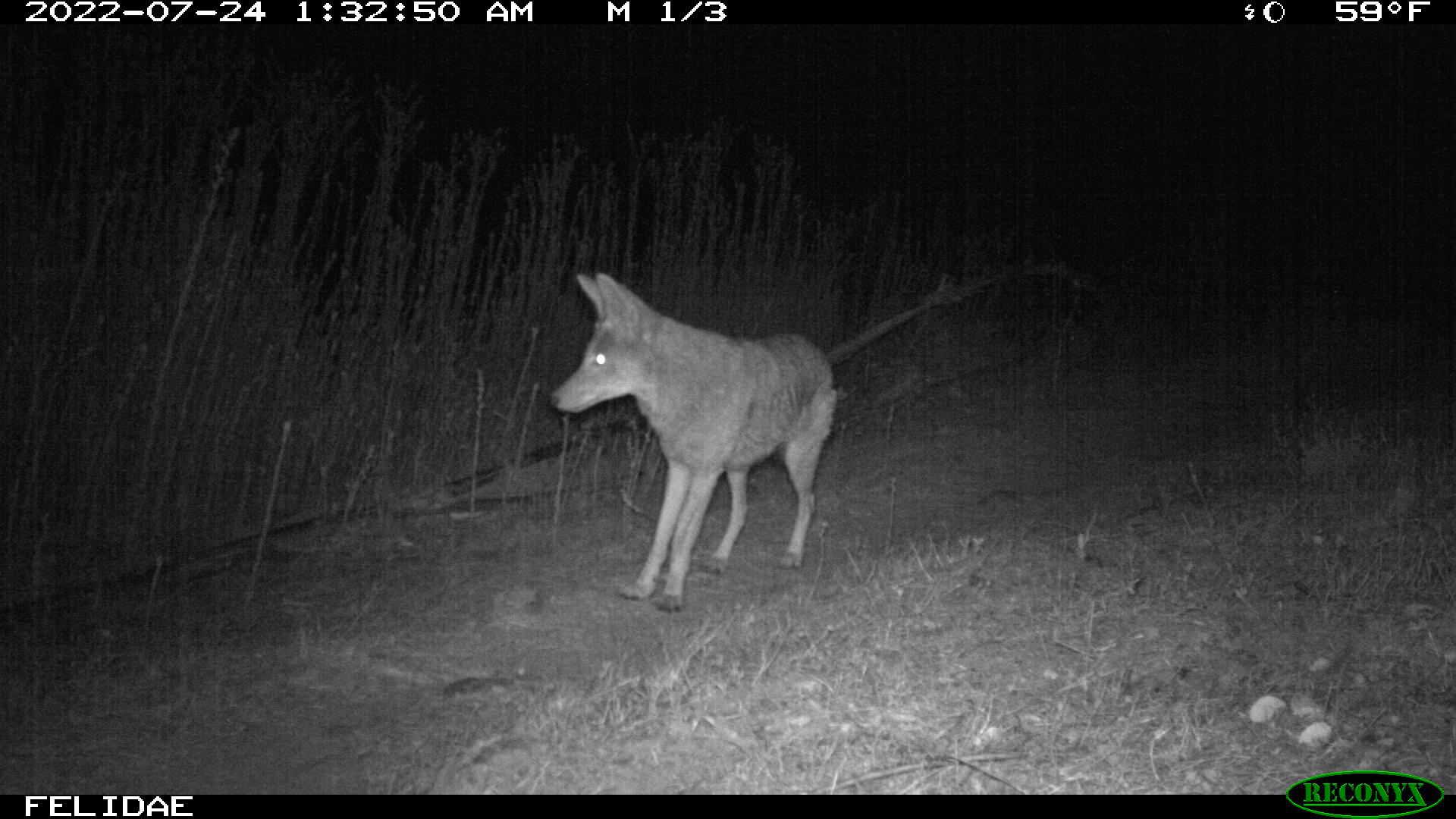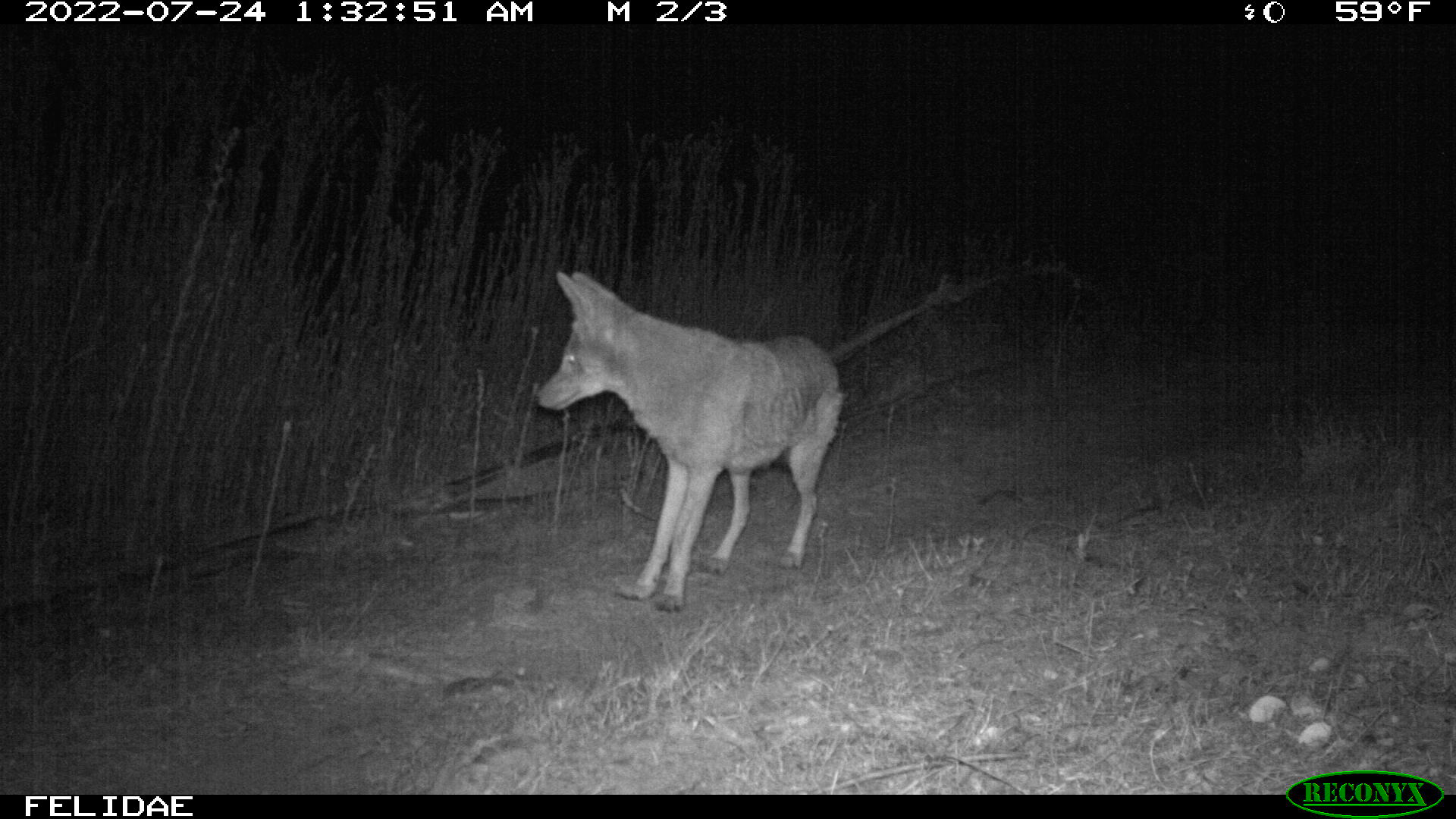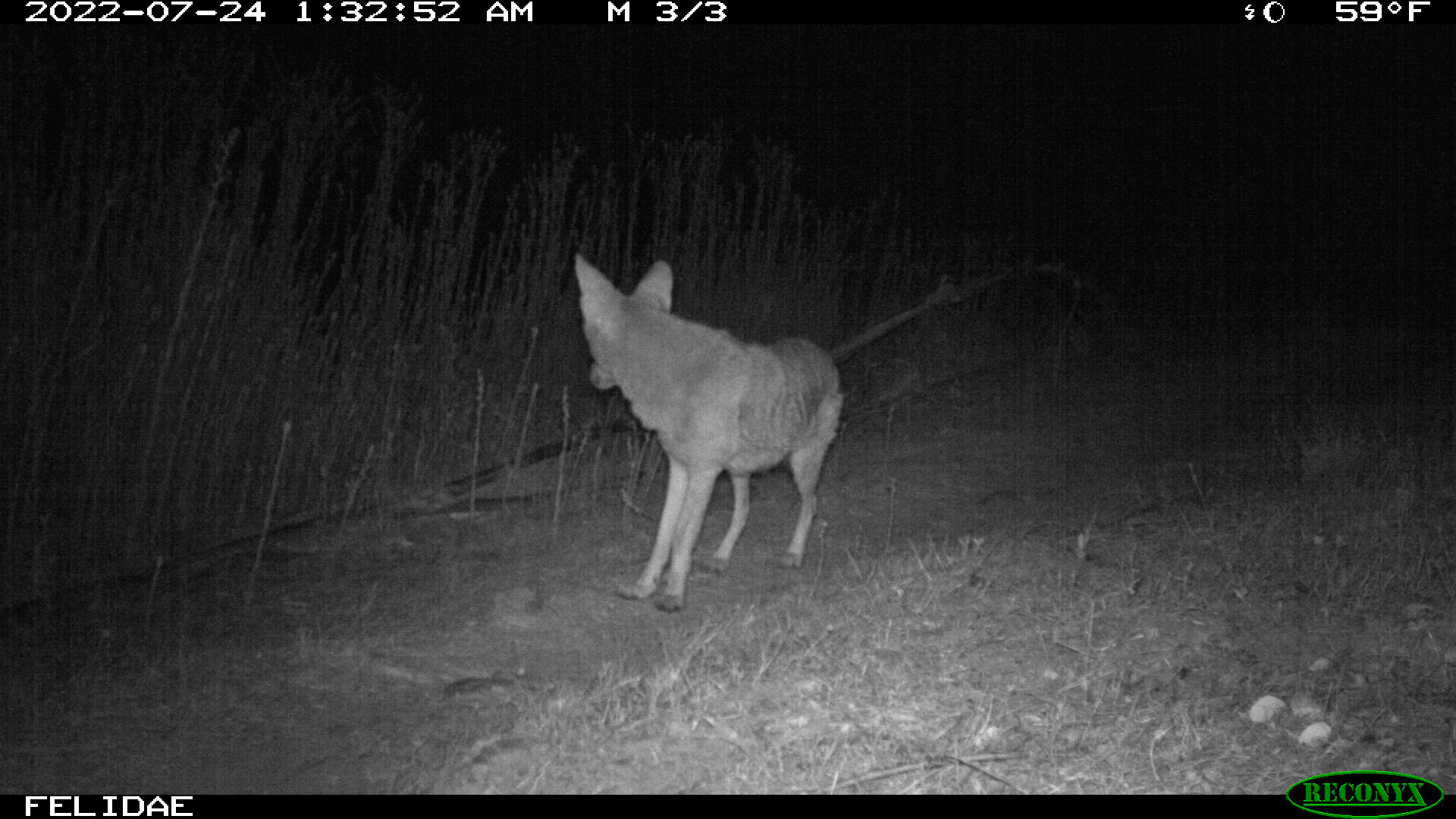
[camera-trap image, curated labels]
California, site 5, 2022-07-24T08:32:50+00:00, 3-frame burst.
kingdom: Animalia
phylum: Chordata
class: Mammalia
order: Carnivora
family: Canidae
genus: Canis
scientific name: Canis latrans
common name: coyote